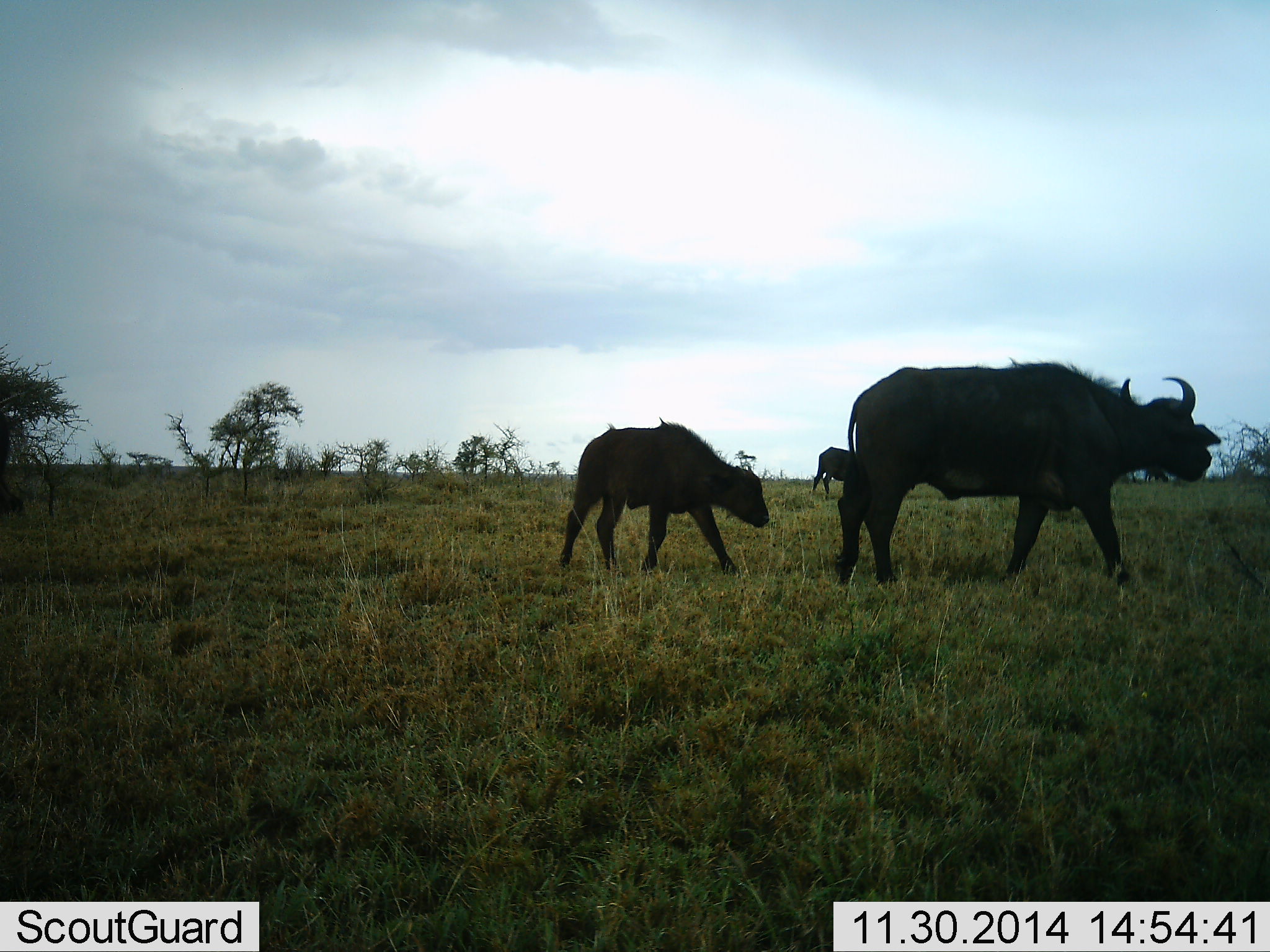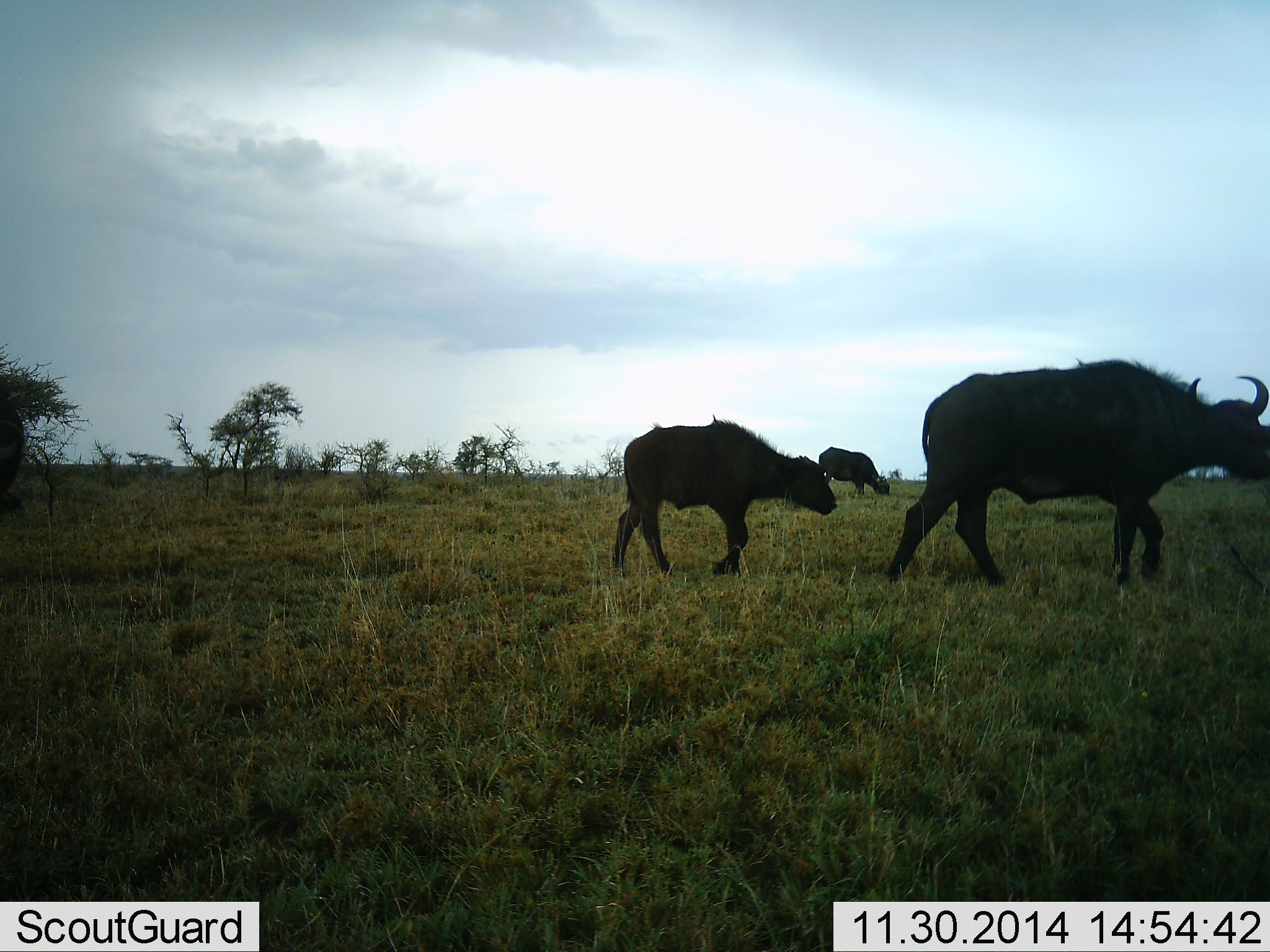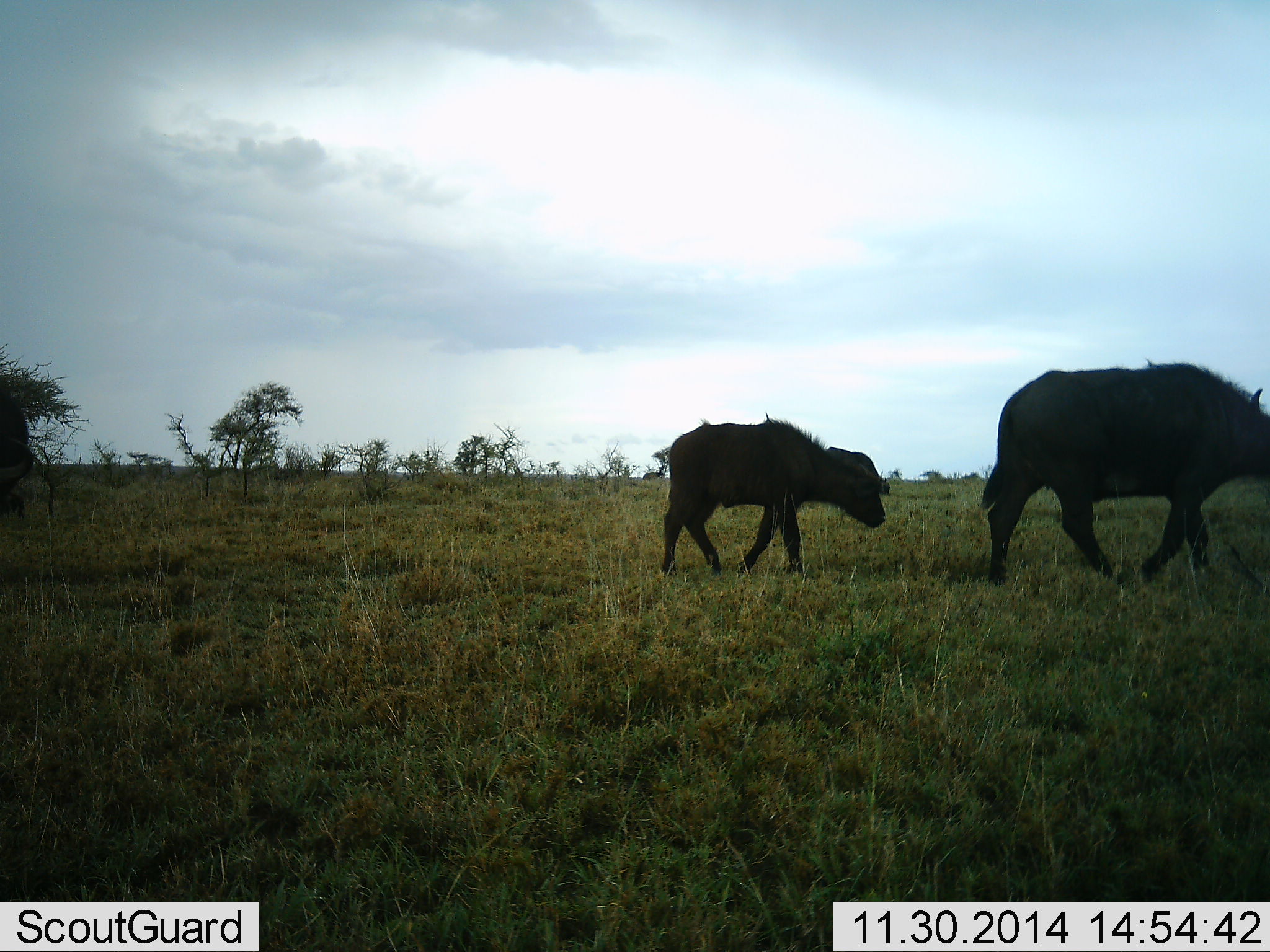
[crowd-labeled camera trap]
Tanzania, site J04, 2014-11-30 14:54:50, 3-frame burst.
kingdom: Animalia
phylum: Chordata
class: Mammalia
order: Artiodactyla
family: Bovidae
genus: Syncerus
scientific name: Syncerus caffer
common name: cape buffalo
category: buffalo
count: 3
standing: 33%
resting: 0%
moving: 89%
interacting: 0%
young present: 100%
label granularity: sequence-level